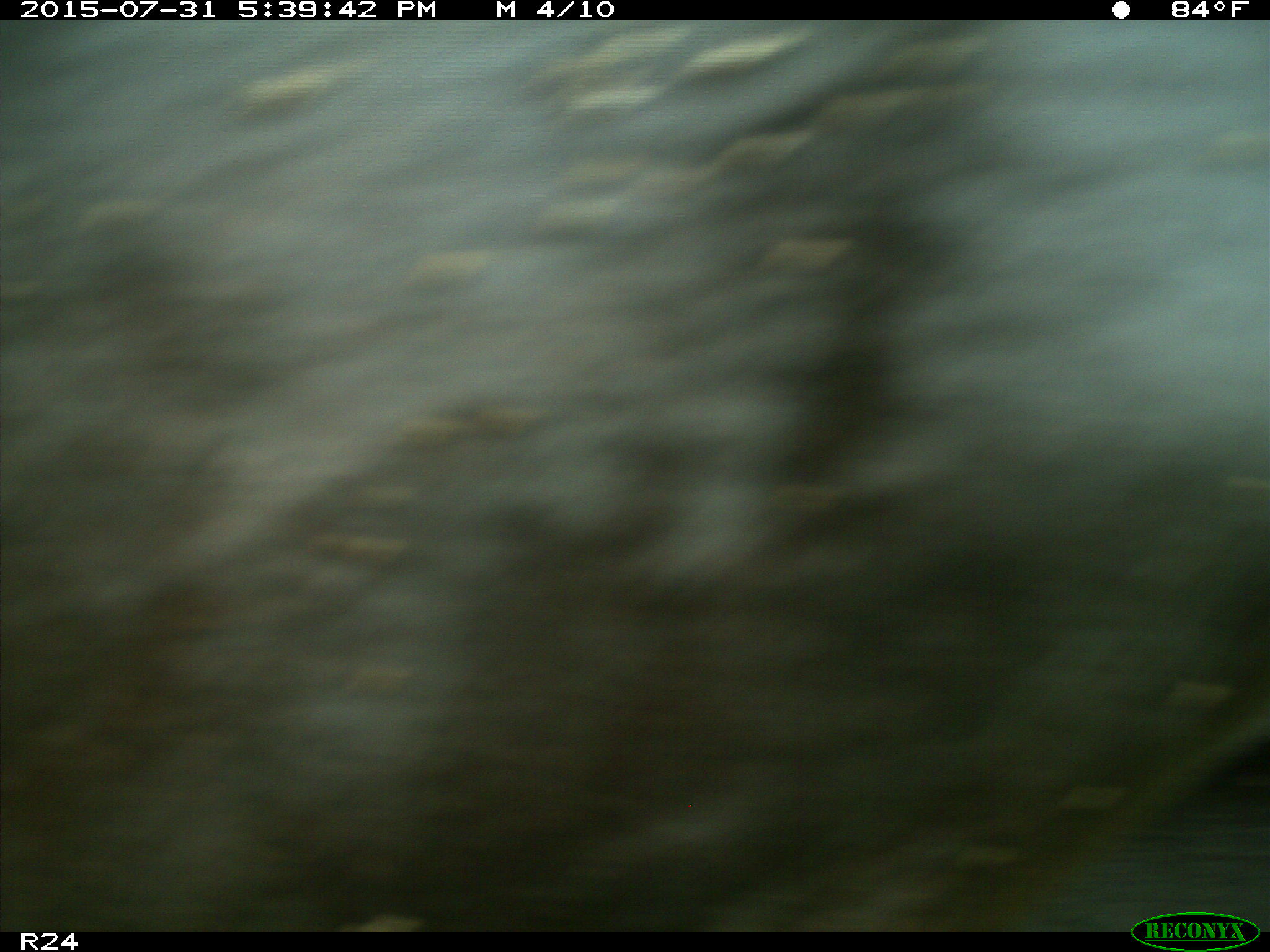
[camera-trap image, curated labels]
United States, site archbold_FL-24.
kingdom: Animalia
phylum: Chordata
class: Mammalia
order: Artiodactyla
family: Bovidae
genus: Bos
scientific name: Bos taurus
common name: domestic cow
Bos taurus (domestic cow).